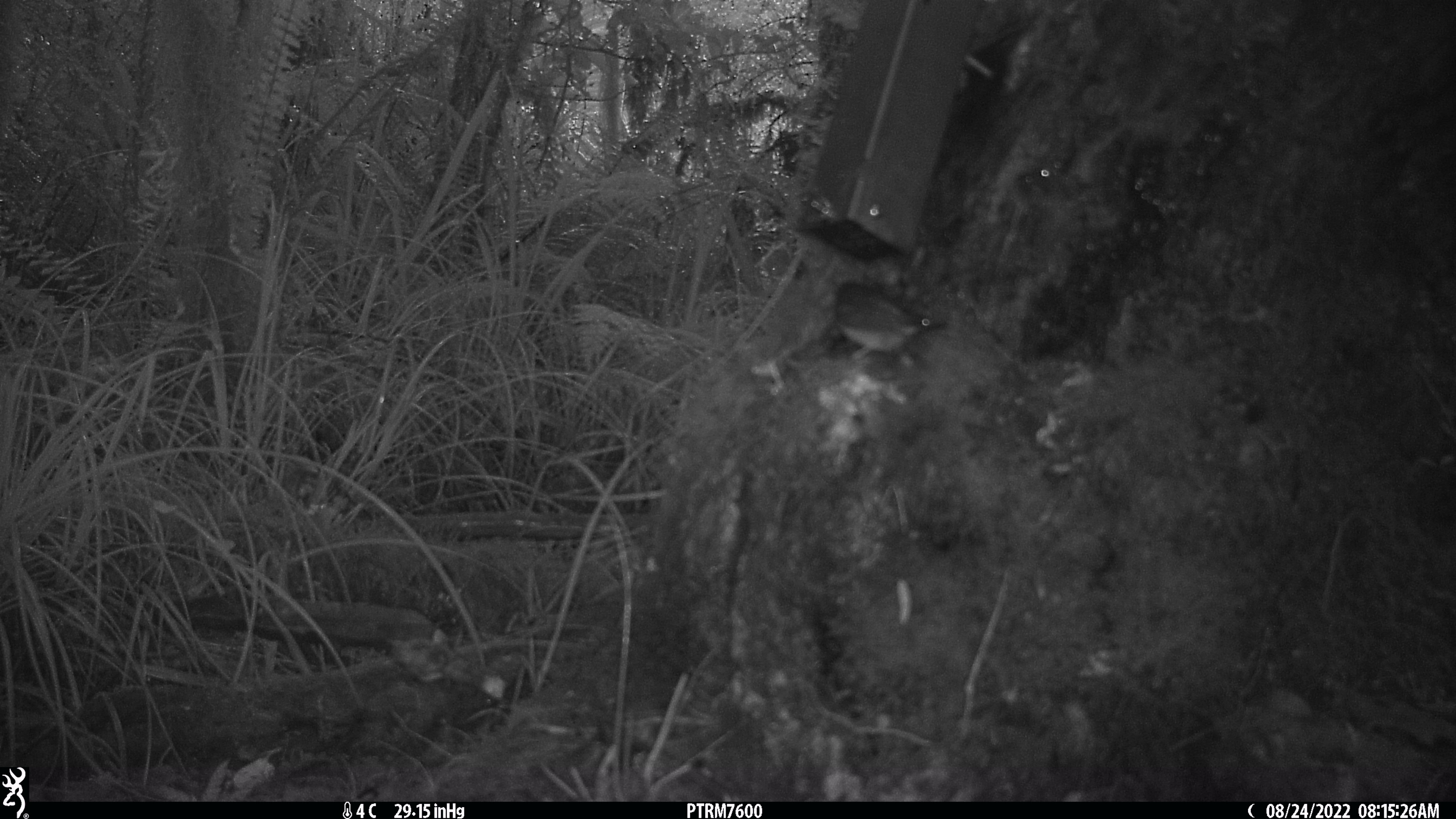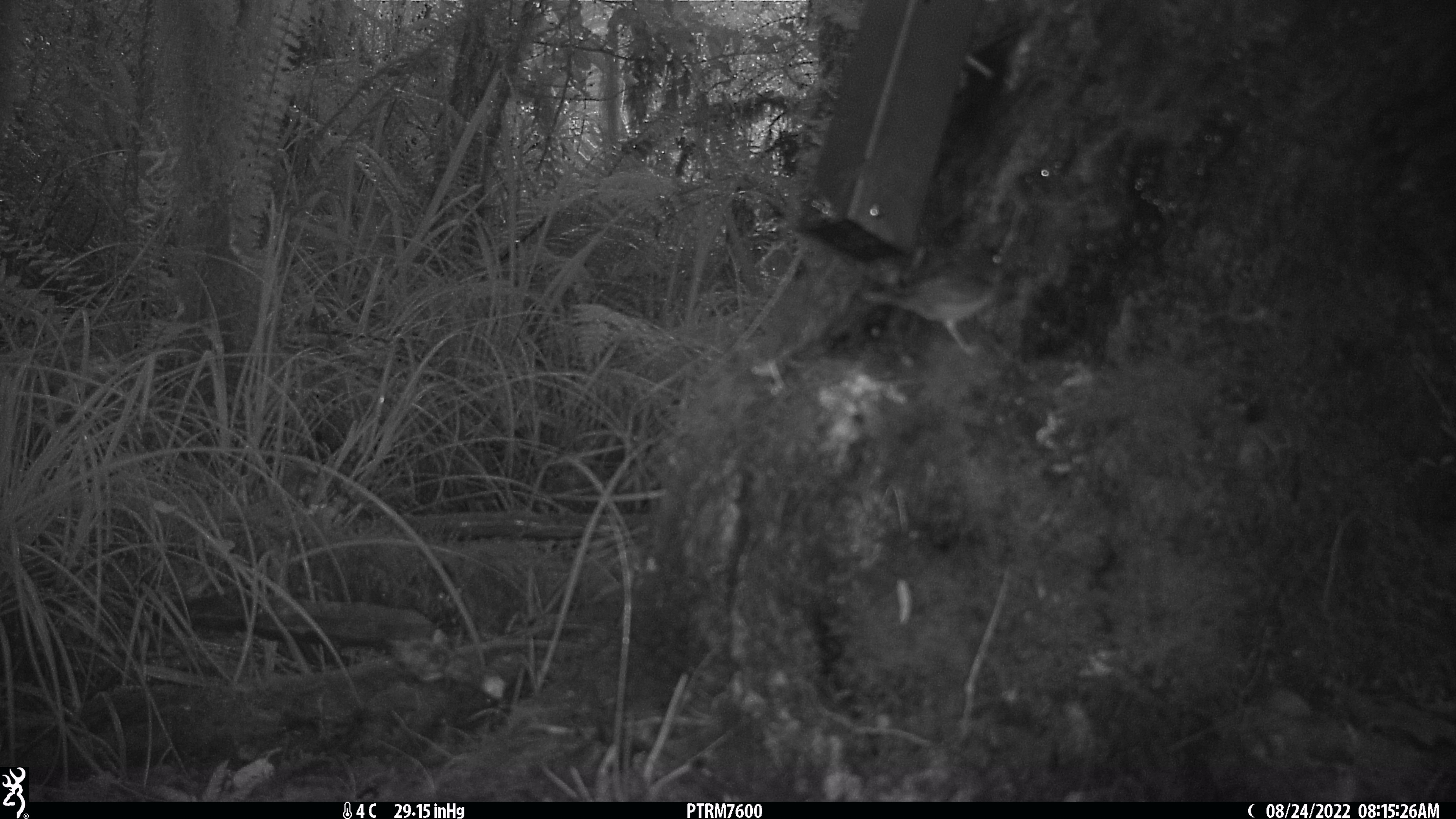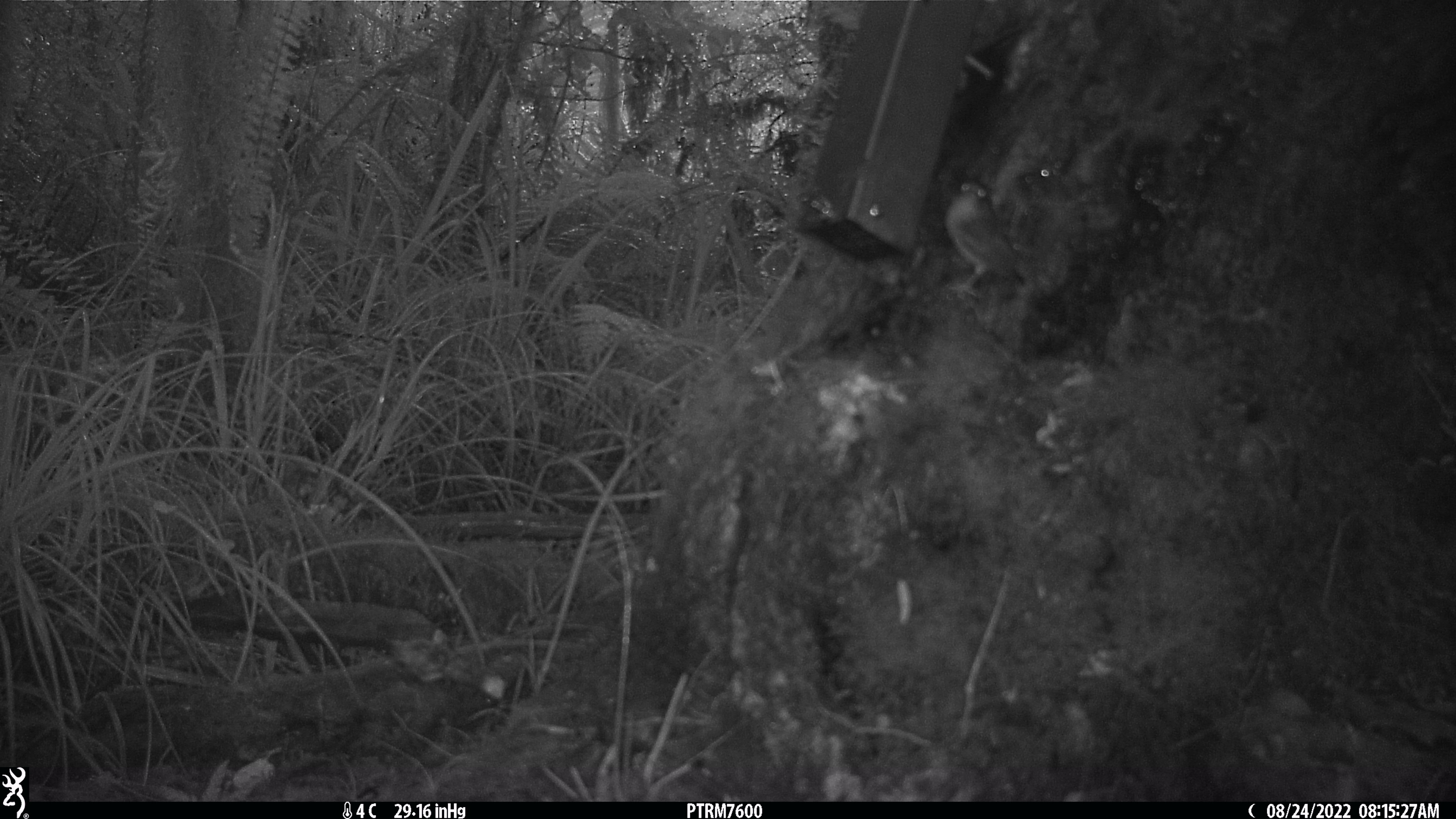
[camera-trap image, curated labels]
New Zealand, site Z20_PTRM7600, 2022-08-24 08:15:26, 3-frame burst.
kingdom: Animalia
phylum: Chordata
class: Aves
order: Passeriformes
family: Zosteropidae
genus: Zosterops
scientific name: Zosterops lateralis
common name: silvereye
Silvereye (Zosterops lateralis).